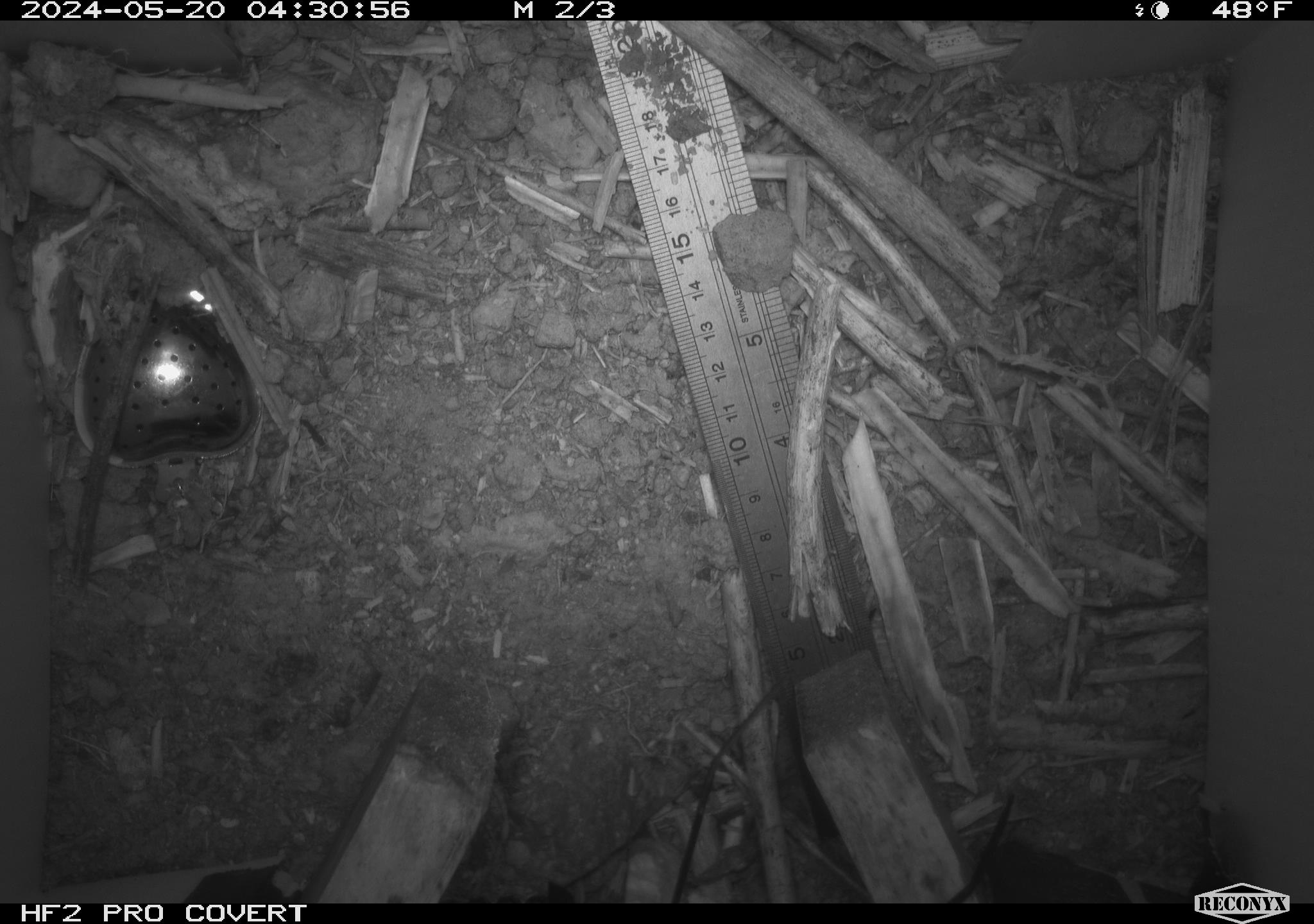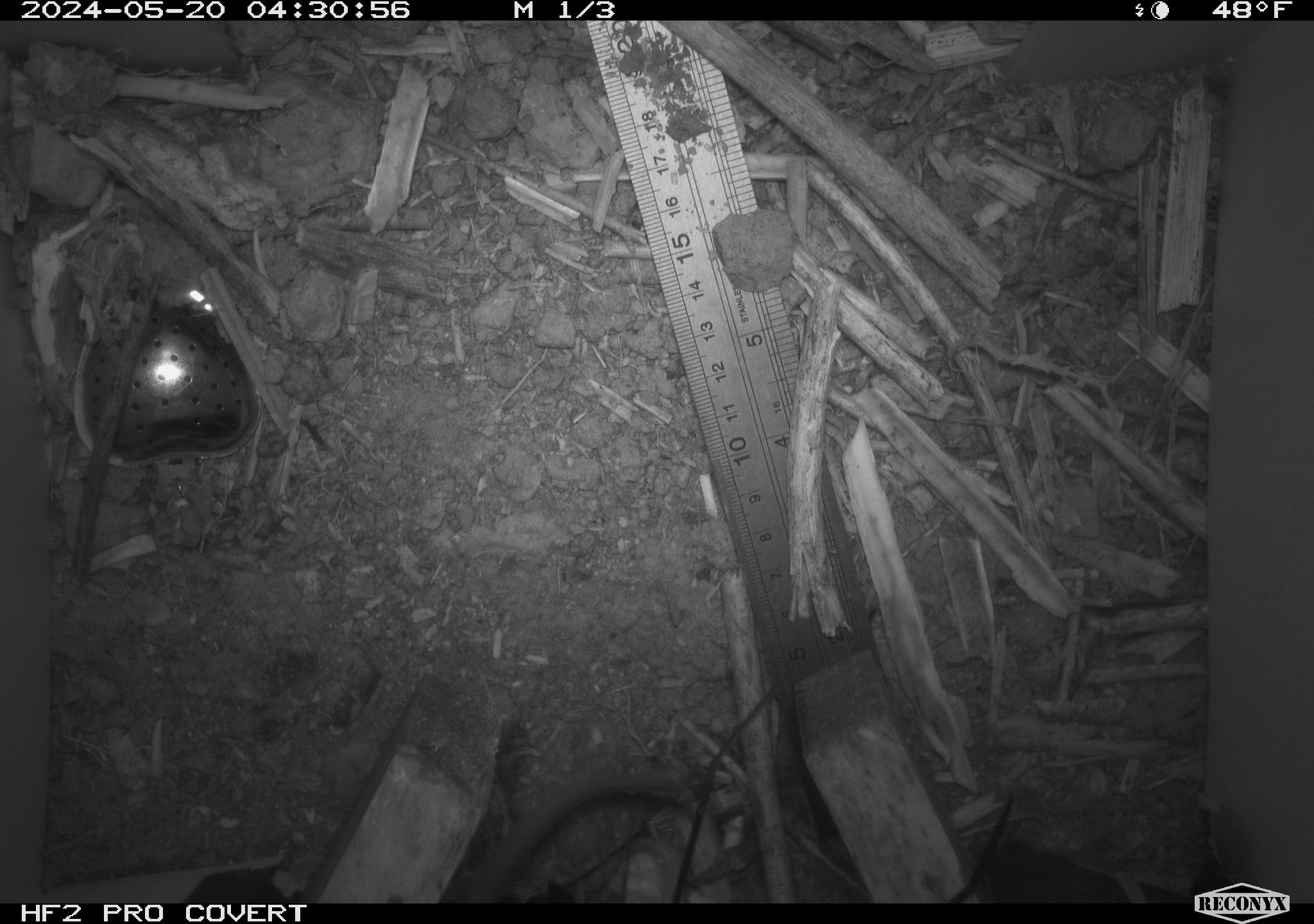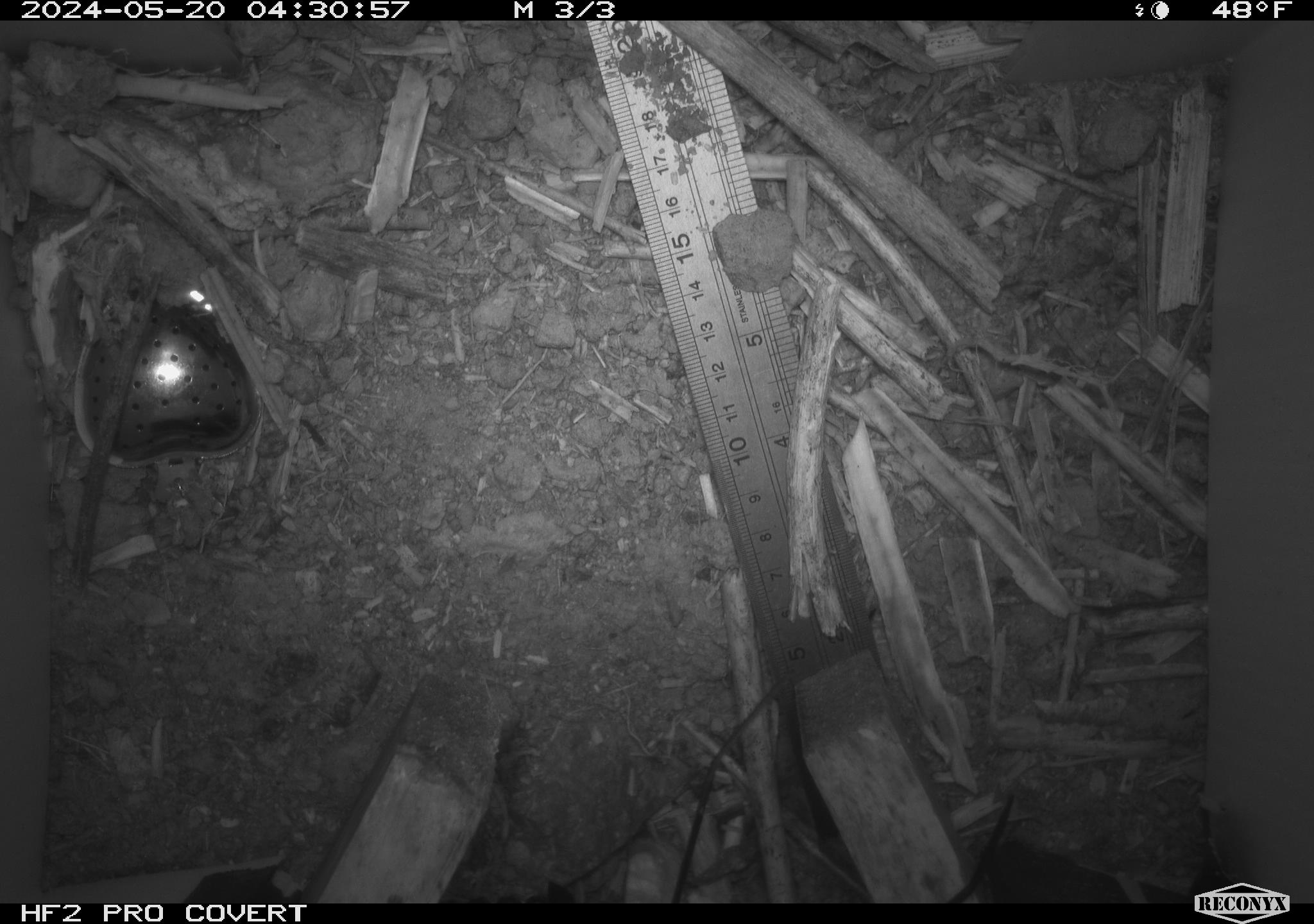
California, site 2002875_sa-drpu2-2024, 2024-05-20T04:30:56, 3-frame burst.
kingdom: Animalia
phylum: Chordata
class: Mammalia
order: Rodentia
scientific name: Rodentia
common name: rodent